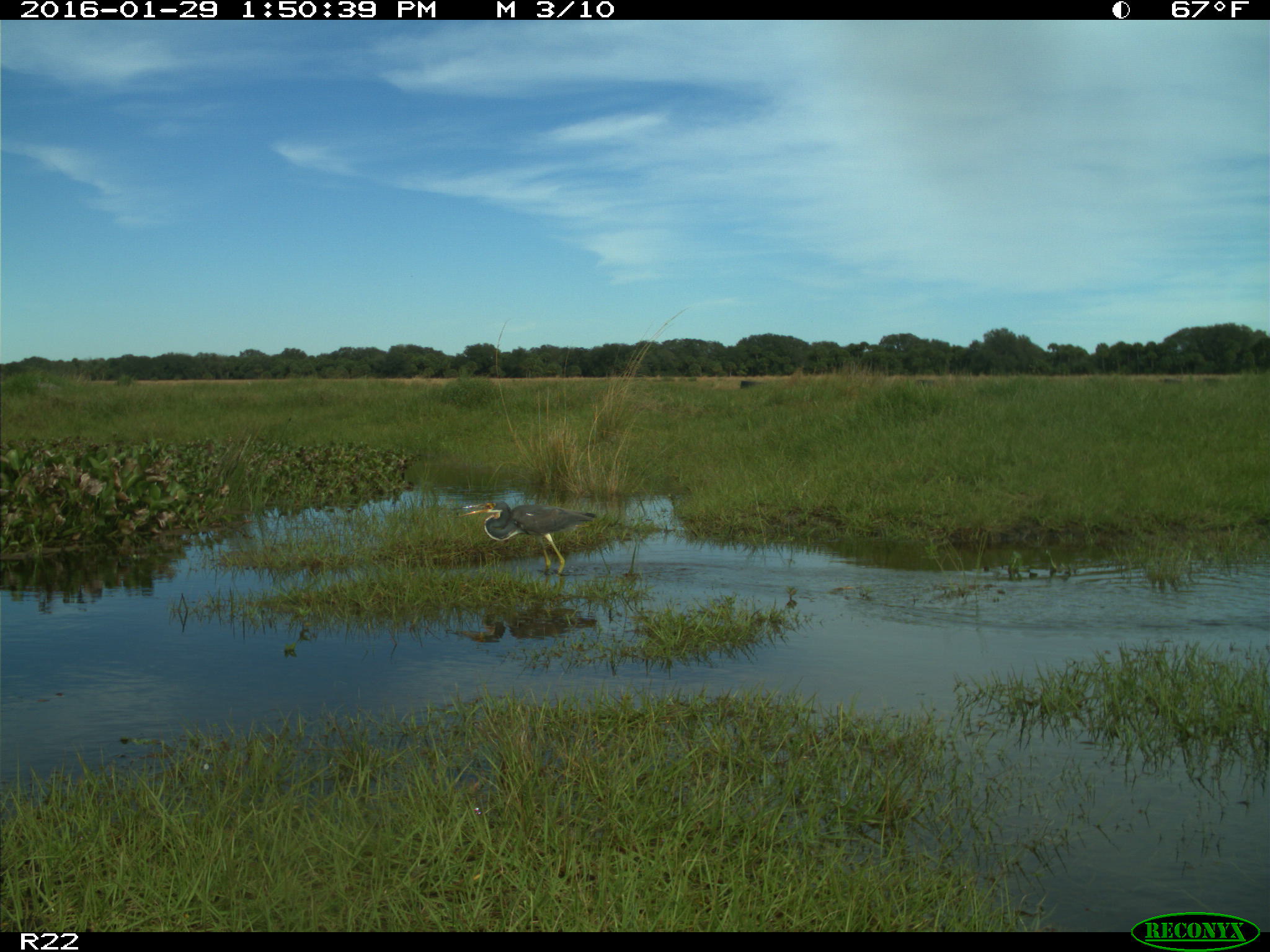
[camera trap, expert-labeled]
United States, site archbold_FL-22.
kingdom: Animalia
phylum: Chordata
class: Aves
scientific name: Aves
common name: birds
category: unidentified bird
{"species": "unidentified bird (birds) (Aves)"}